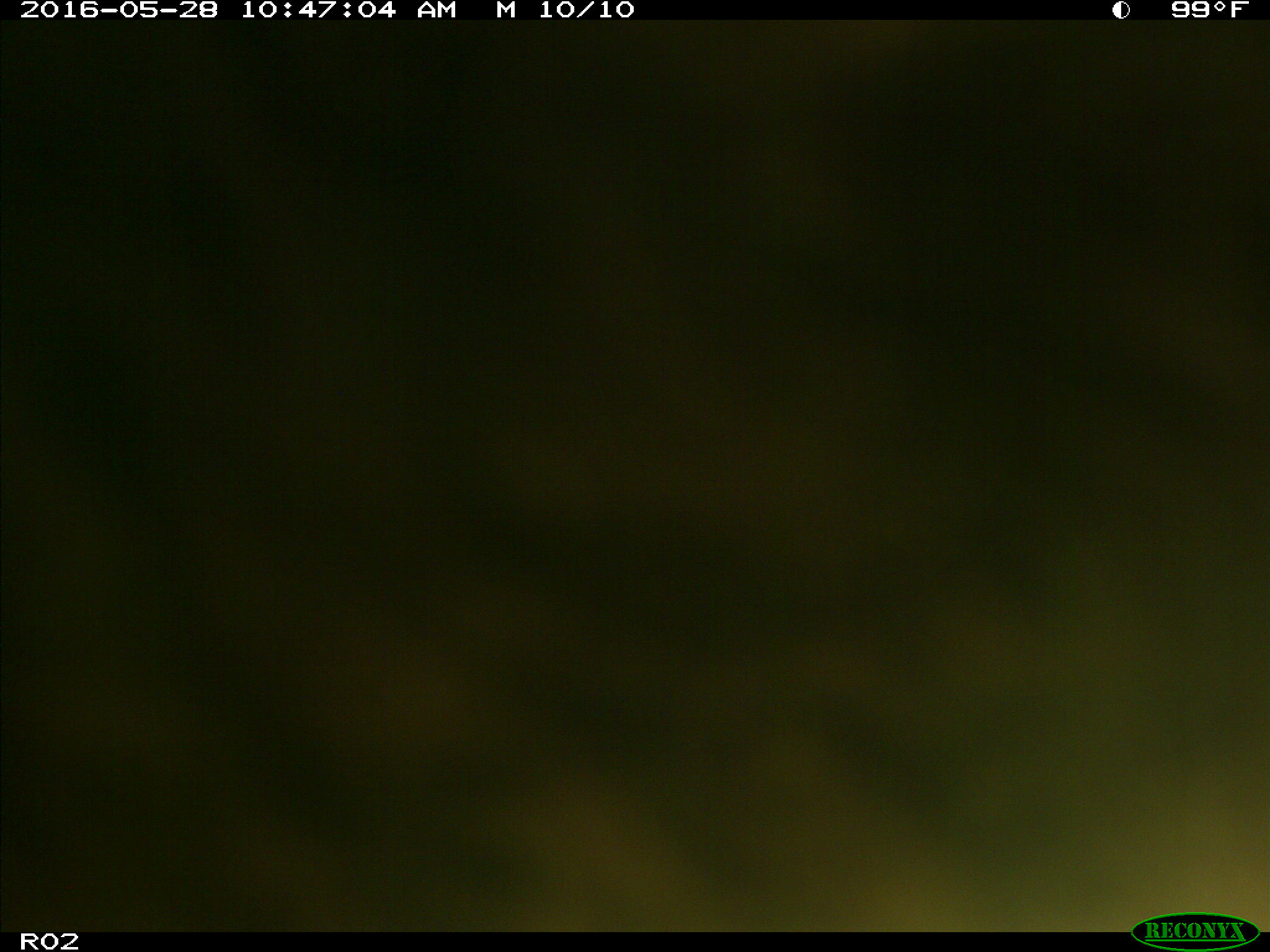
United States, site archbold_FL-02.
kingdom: Animalia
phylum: Chordata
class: Mammalia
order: Artiodactyla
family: Bovidae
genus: Bos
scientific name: Bos taurus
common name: domestic cow